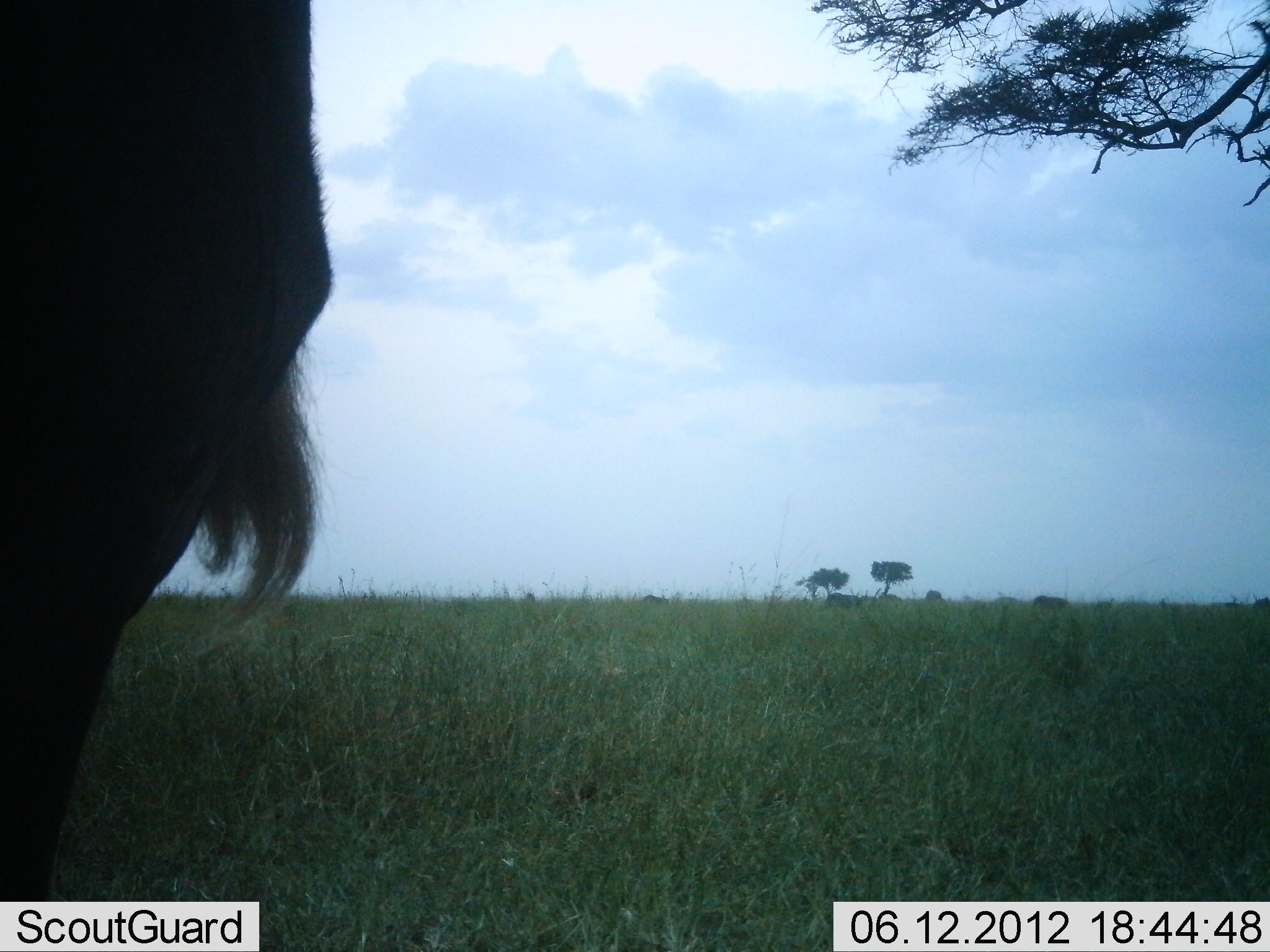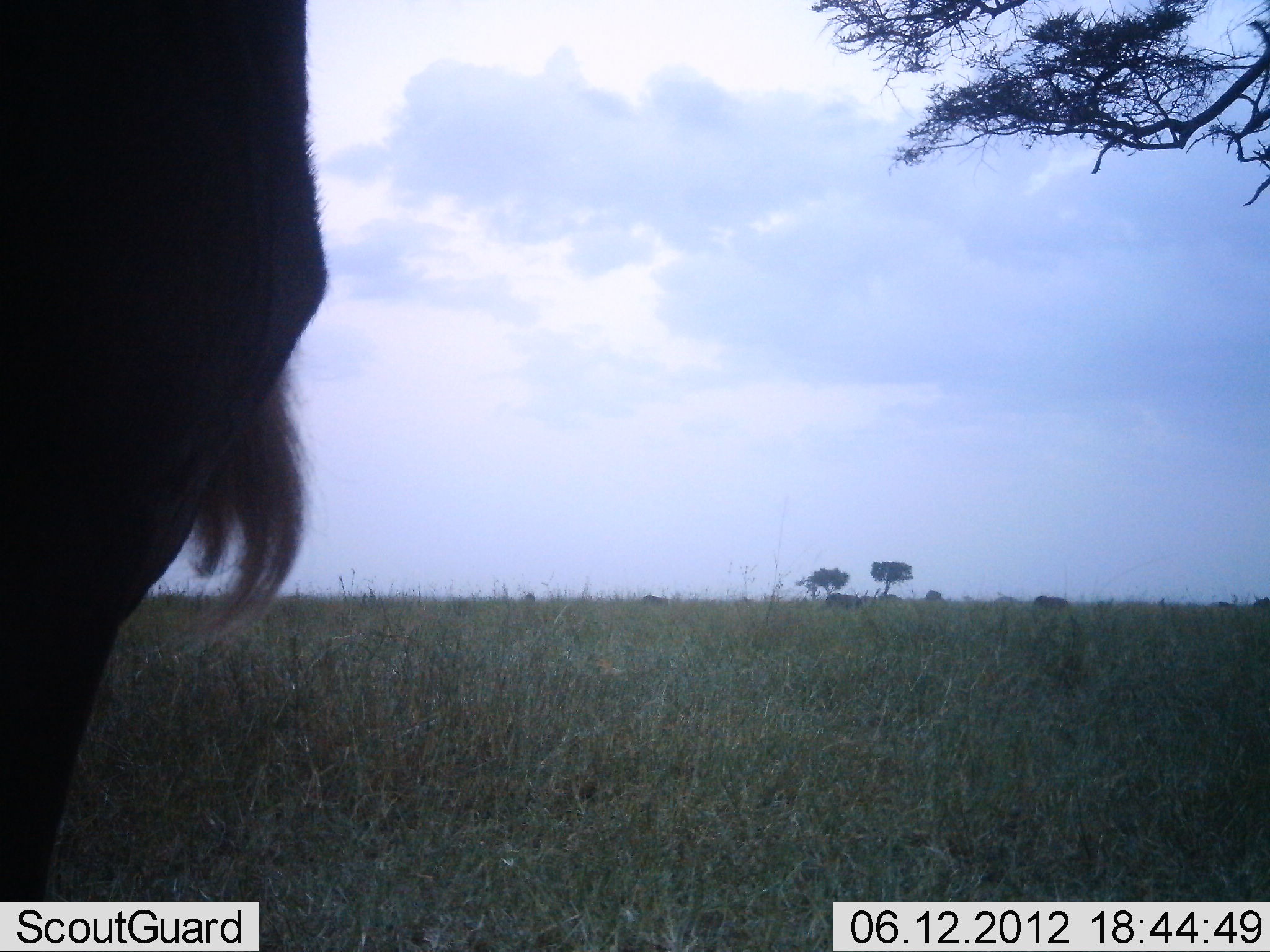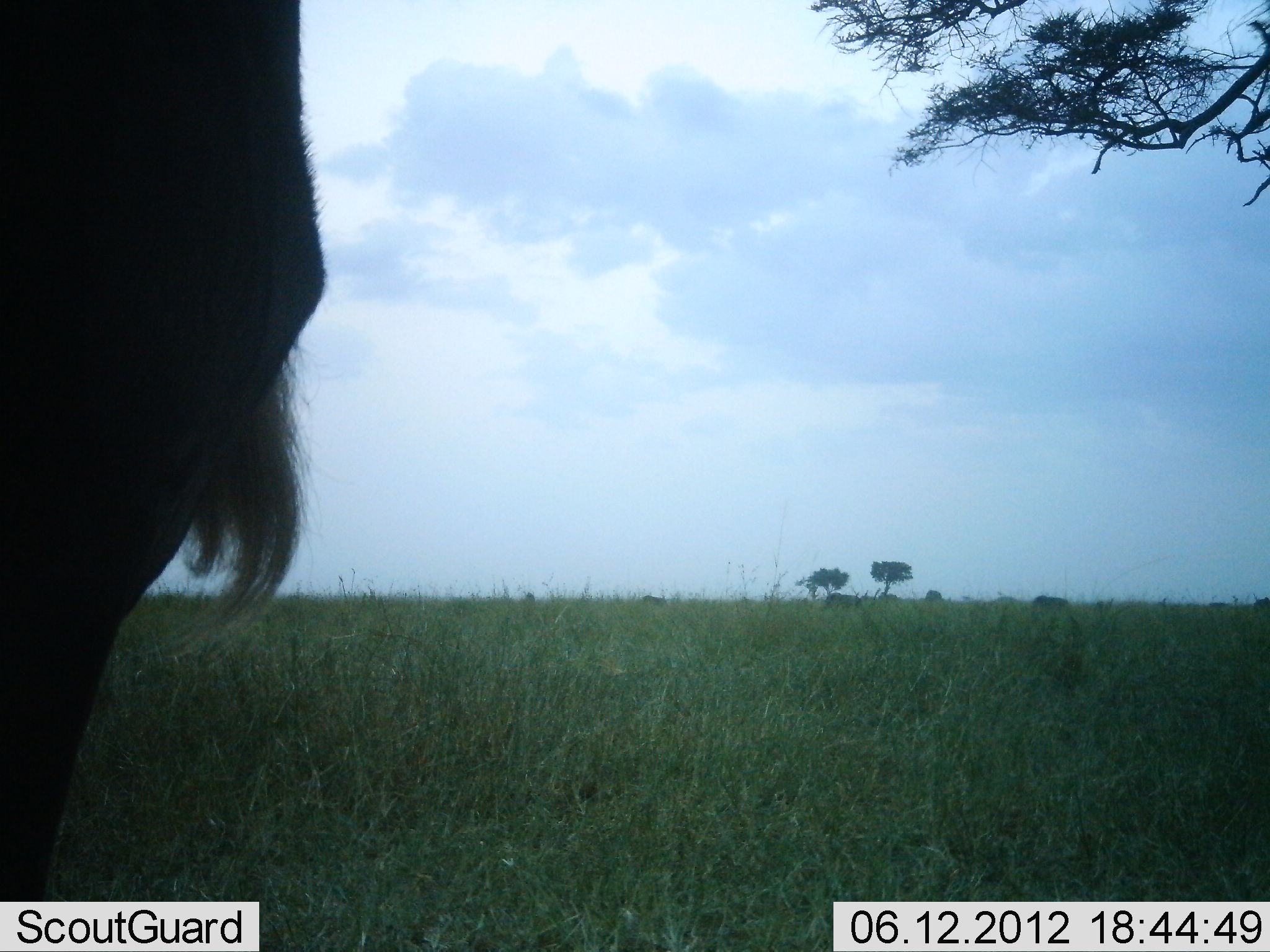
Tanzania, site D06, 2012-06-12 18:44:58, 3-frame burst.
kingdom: Animalia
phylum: Chordata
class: Mammalia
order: Artiodactyla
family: Bovidae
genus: Connochaetes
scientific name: Connochaetes taurinus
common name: blue wildebeest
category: wildebeest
Wildebeest (blue wildebeest) (Connochaetes taurinus), count 1. Behavior (volunteer vote fractions): standing 90%, resting 0%, moving 0%, interacting 0%. Young present (vote fraction): 0%. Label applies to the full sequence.